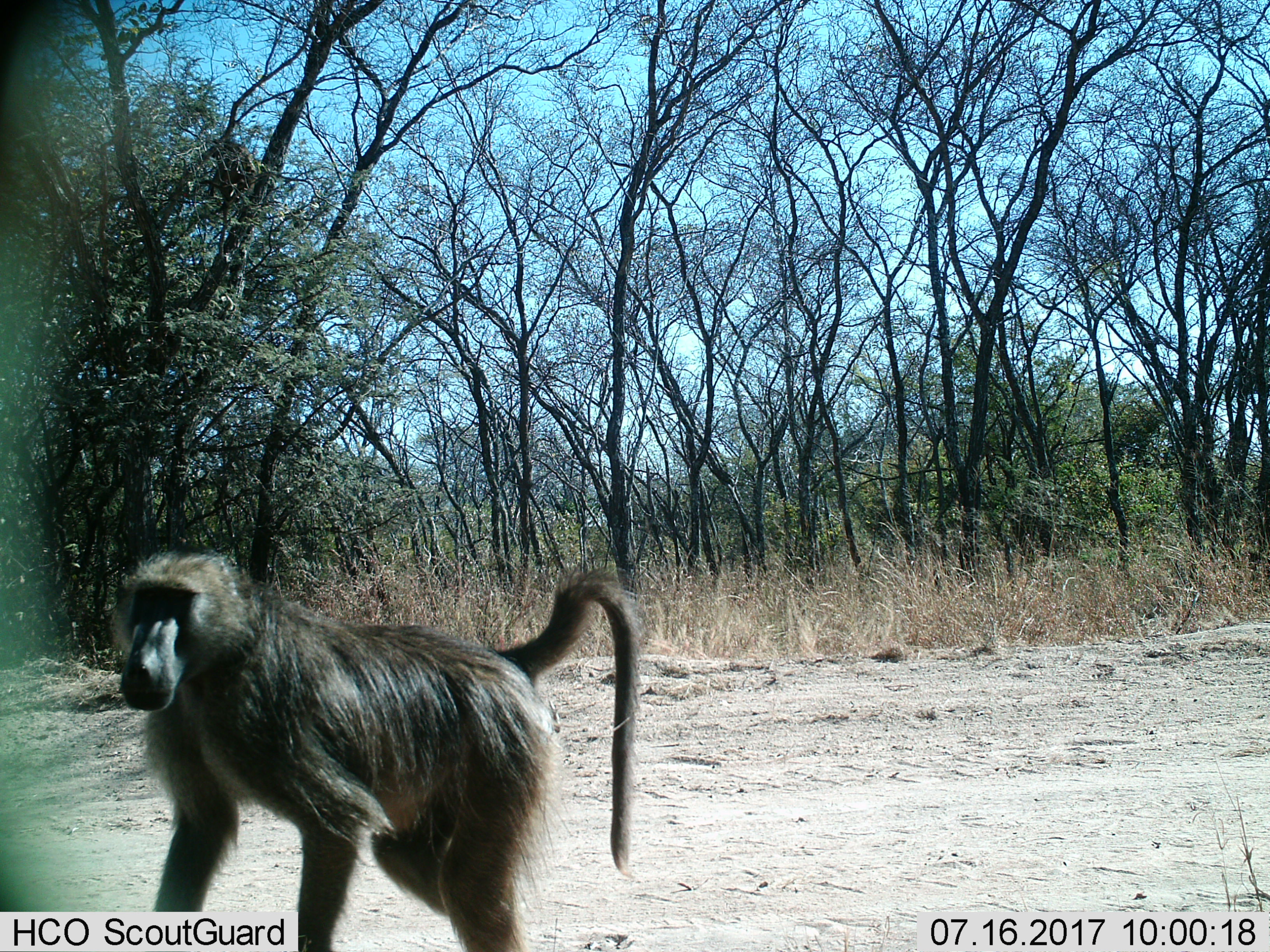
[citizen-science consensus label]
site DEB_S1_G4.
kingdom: Animalia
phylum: Chordata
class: Mammalia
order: Primates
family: Cercopithecidae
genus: Papio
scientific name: Papio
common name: baboon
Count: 1.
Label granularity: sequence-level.